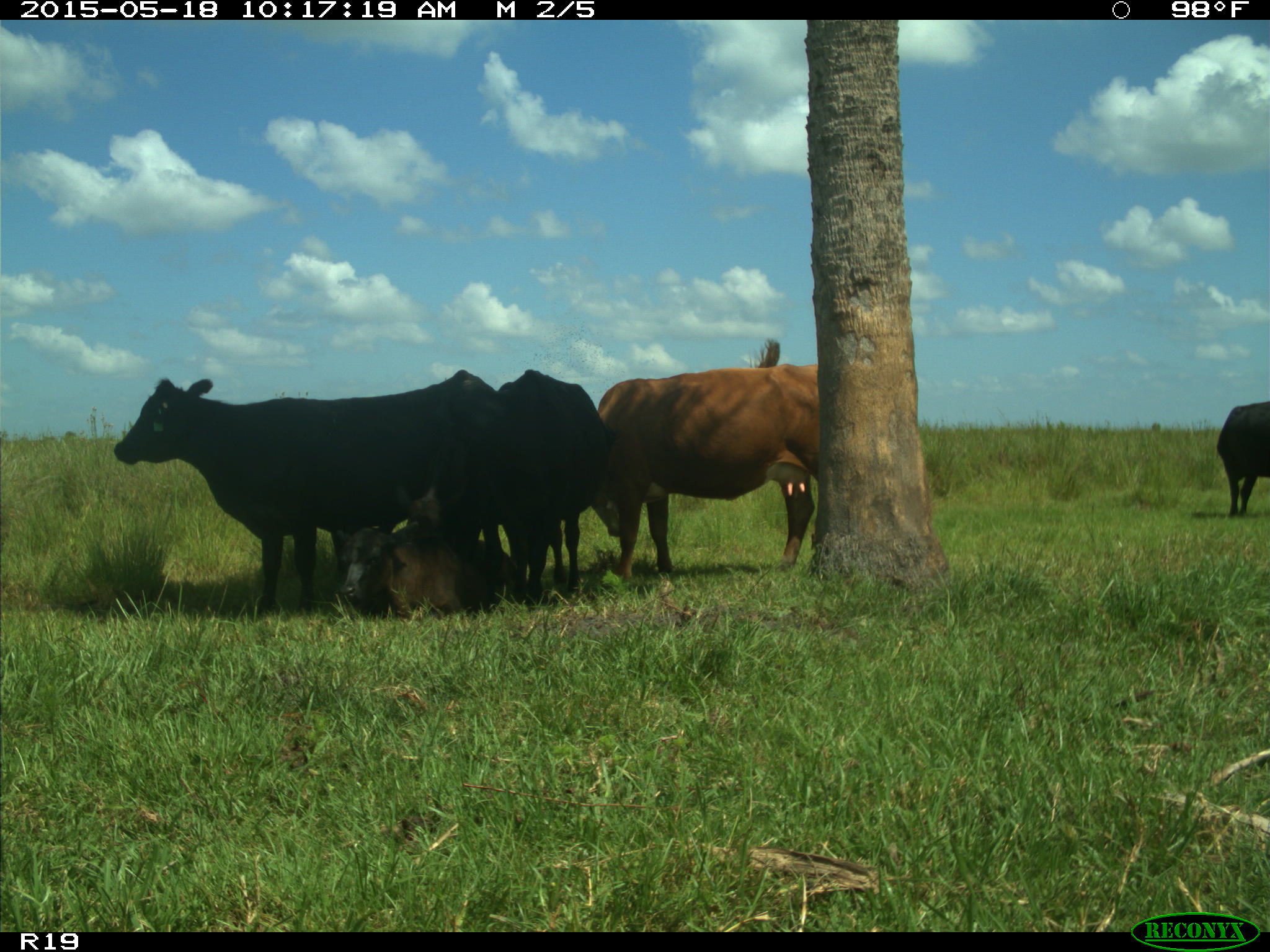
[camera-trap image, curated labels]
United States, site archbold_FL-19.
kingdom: Animalia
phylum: Chordata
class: Mammalia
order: Artiodactyla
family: Bovidae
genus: Bos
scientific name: Bos taurus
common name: domestic cow